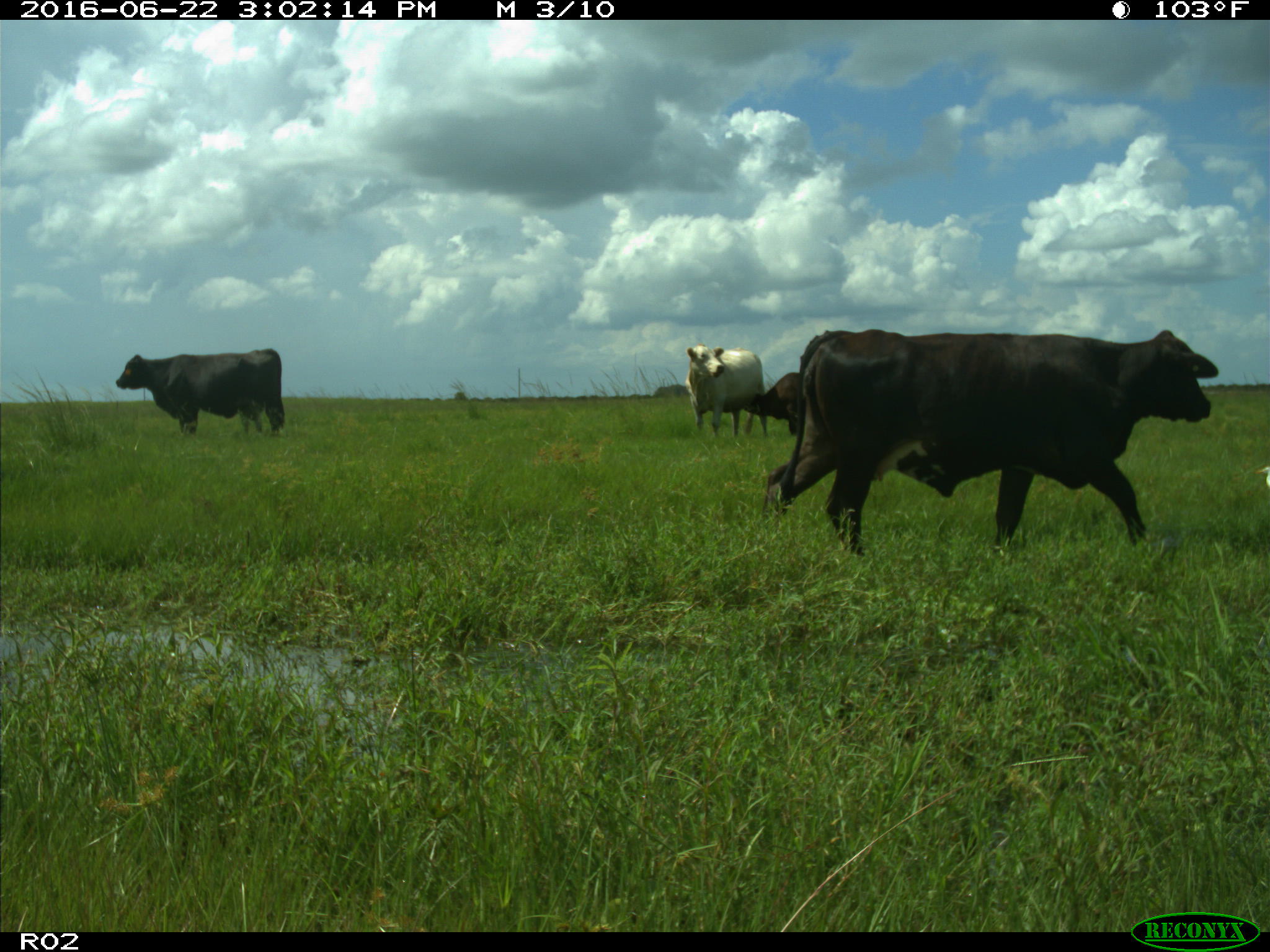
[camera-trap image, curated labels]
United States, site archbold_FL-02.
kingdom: Animalia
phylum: Chordata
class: Mammalia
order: Artiodactyla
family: Bovidae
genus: Bos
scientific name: Bos taurus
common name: domestic cow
Bos taurus (domestic cow).